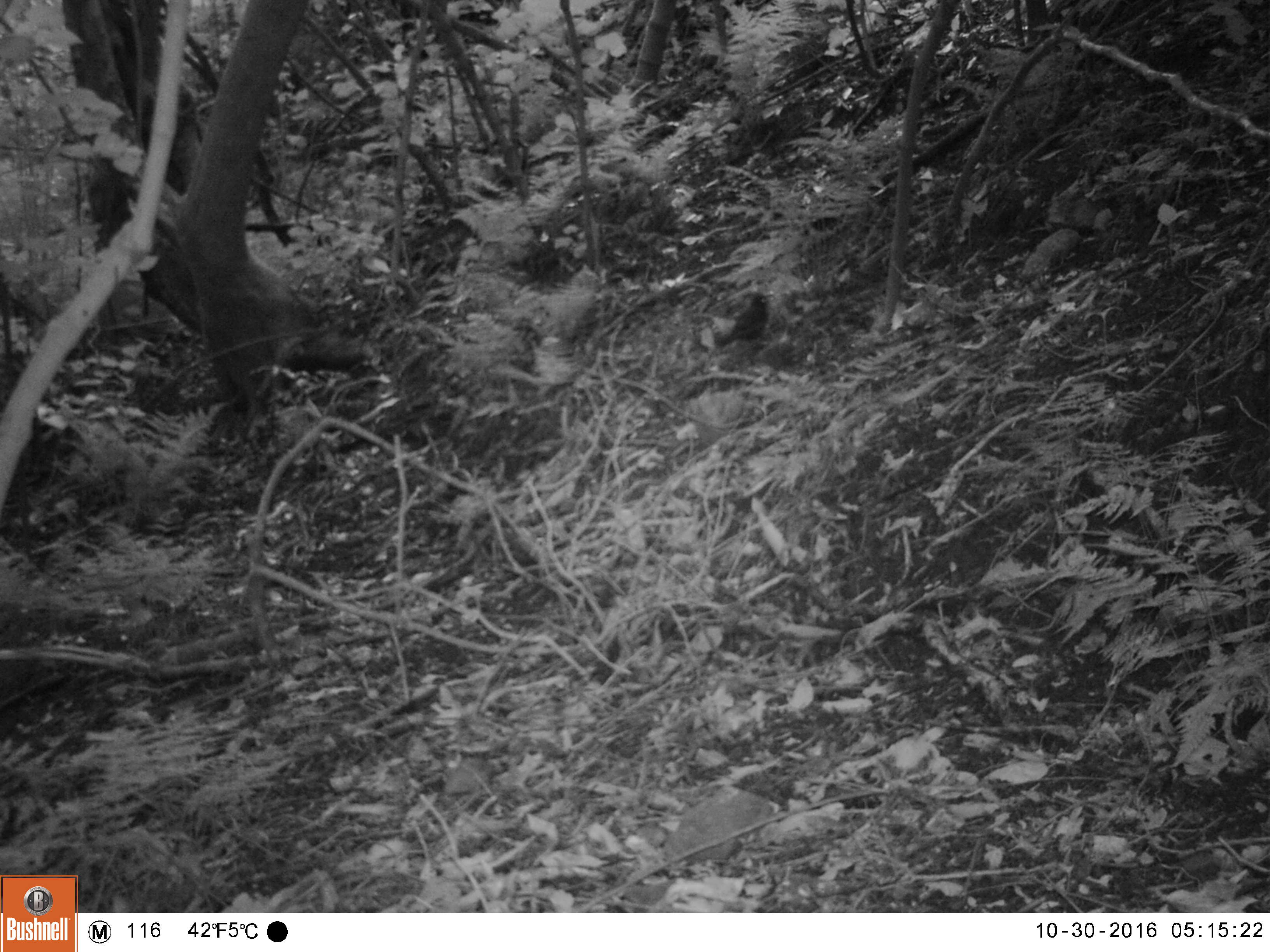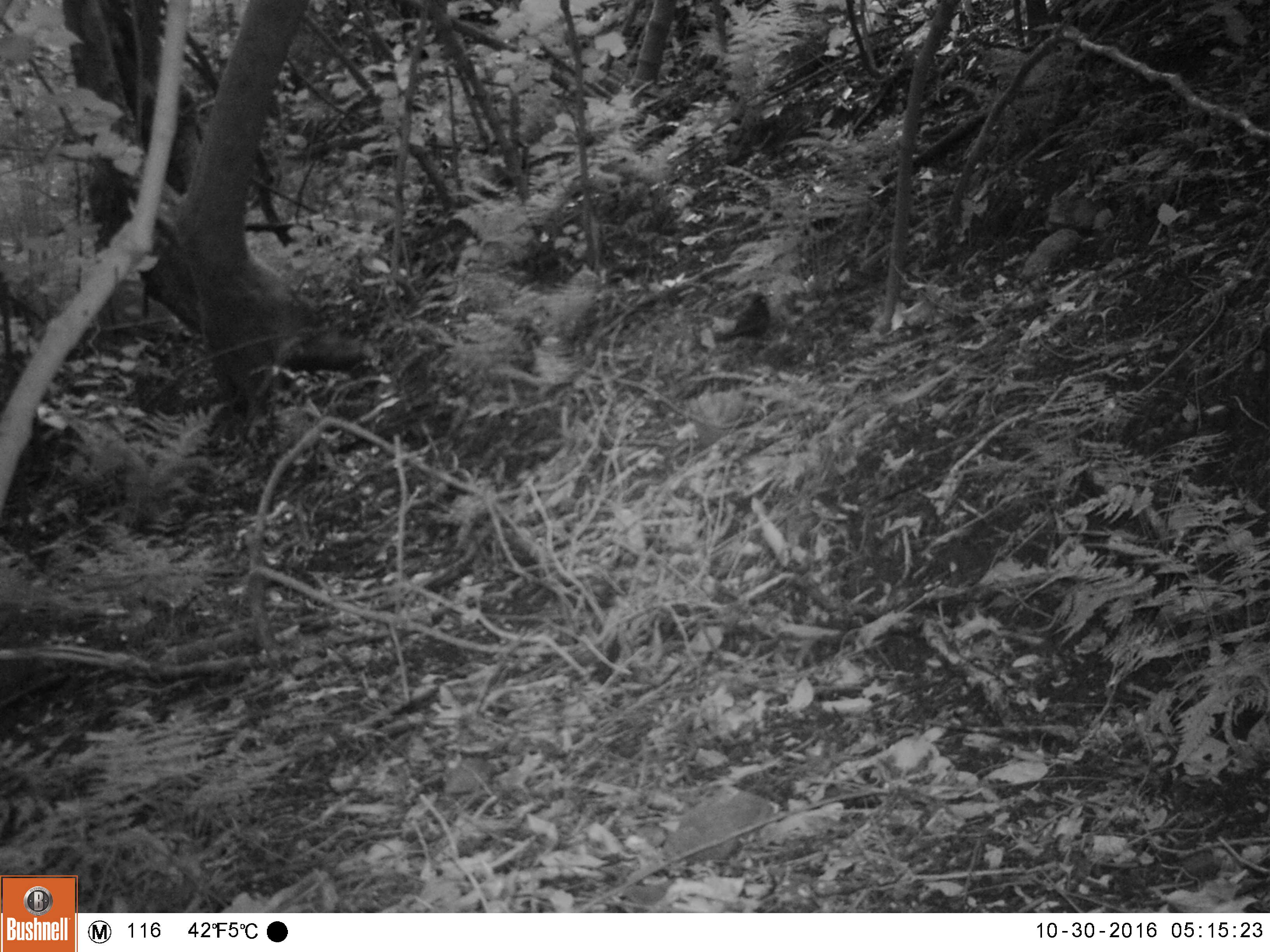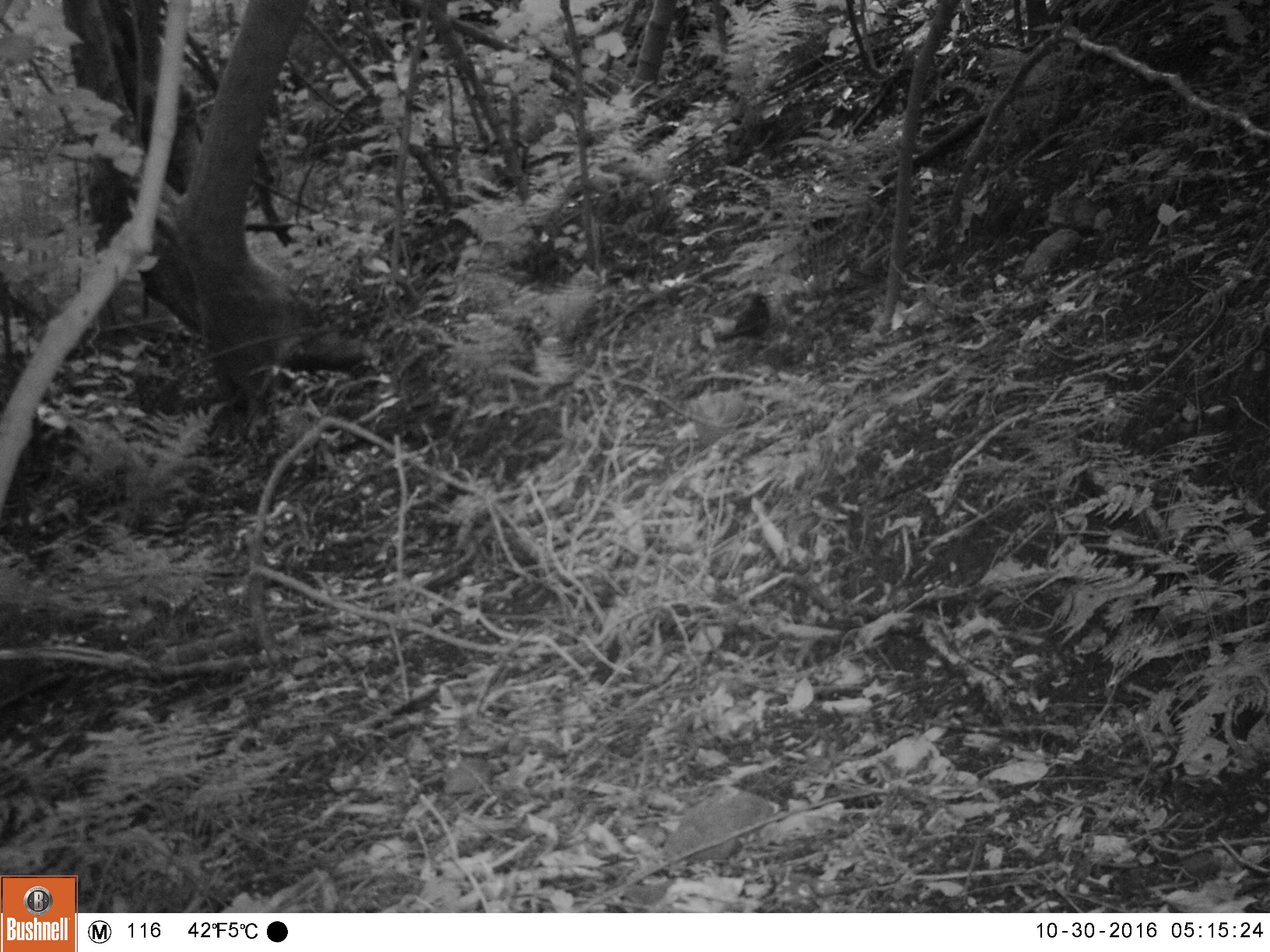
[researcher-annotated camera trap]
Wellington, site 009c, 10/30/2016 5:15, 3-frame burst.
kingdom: Animalia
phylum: Chordata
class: Aves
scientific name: Aves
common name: bird